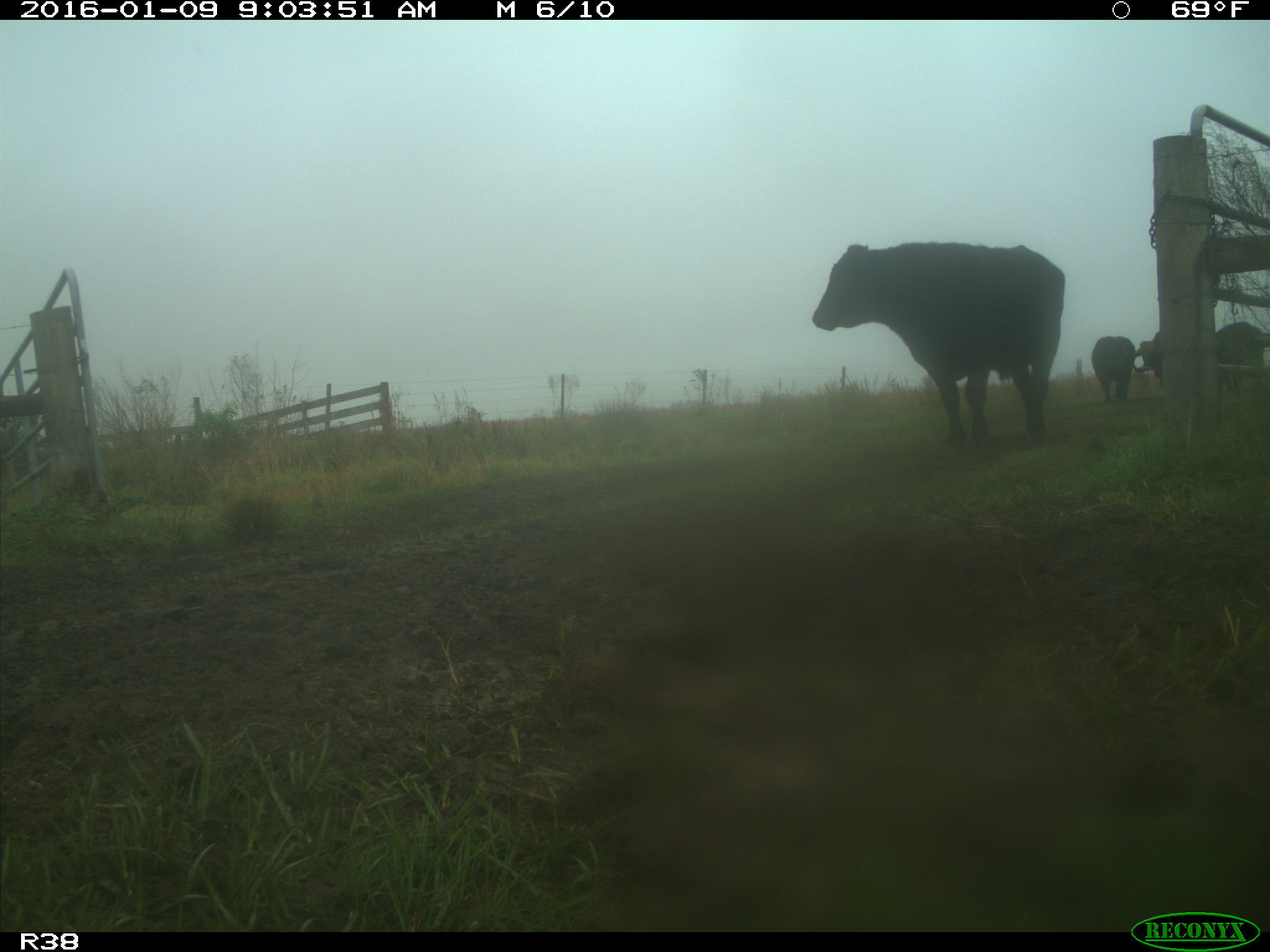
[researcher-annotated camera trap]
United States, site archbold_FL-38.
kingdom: Animalia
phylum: Chordata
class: Mammalia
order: Artiodactyla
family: Bovidae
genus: Bos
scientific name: Bos taurus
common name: domestic cow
Bos taurus (domestic cow).